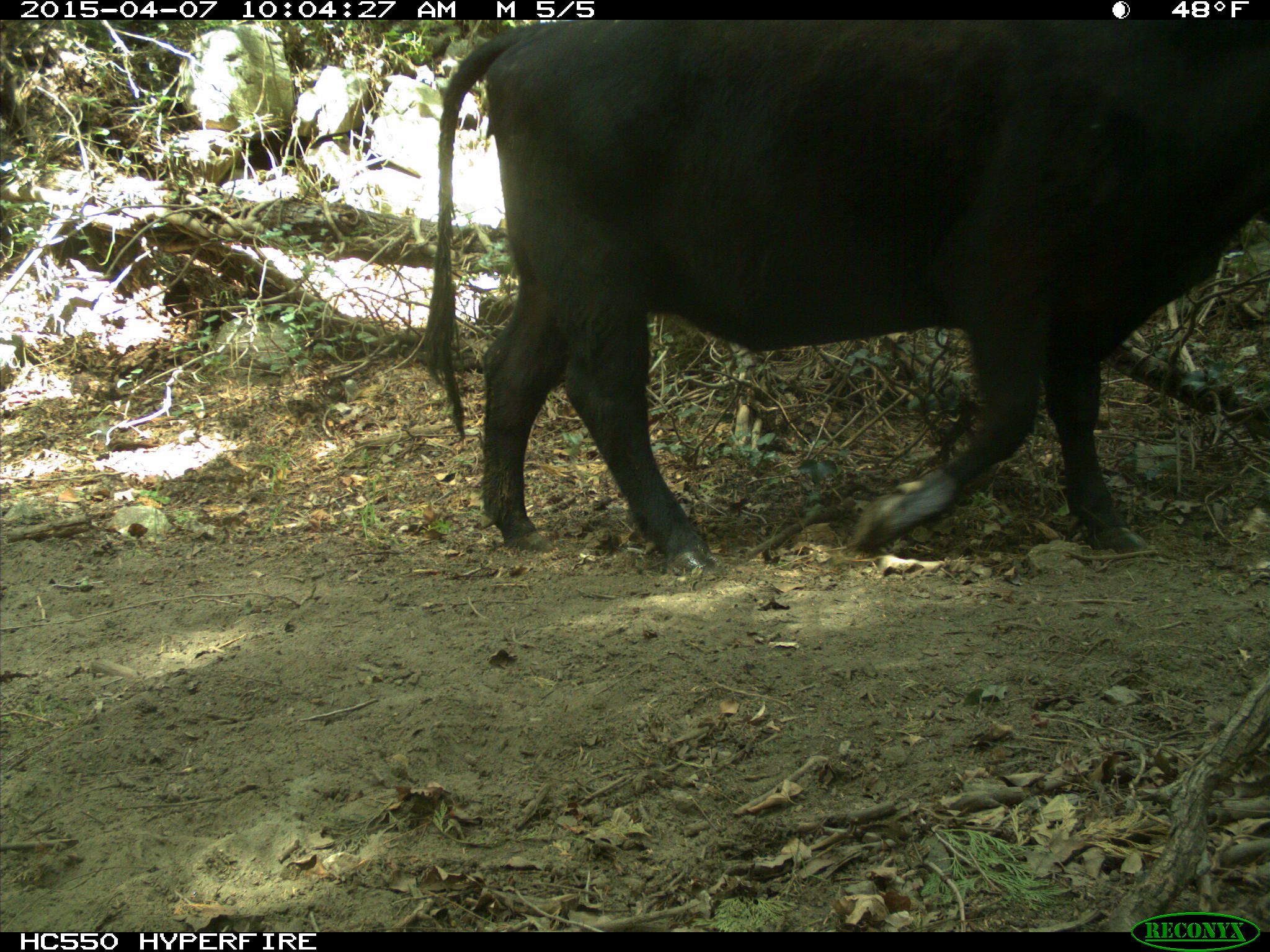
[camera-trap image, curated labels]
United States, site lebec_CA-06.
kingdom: Animalia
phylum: Chordata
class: Mammalia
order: Artiodactyla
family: Bovidae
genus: Bos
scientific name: Bos taurus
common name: domestic cow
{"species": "Bos taurus (domestic cow)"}